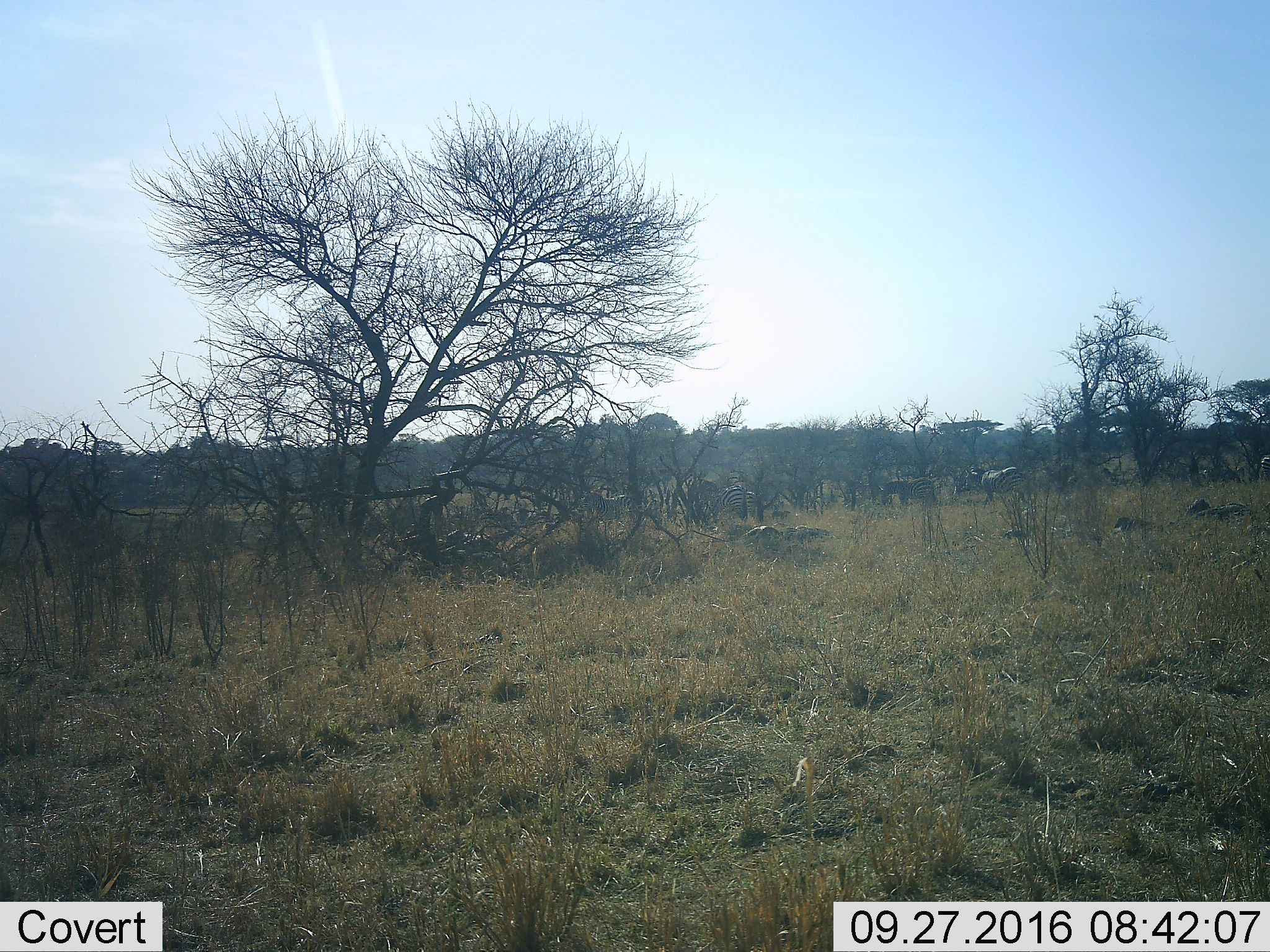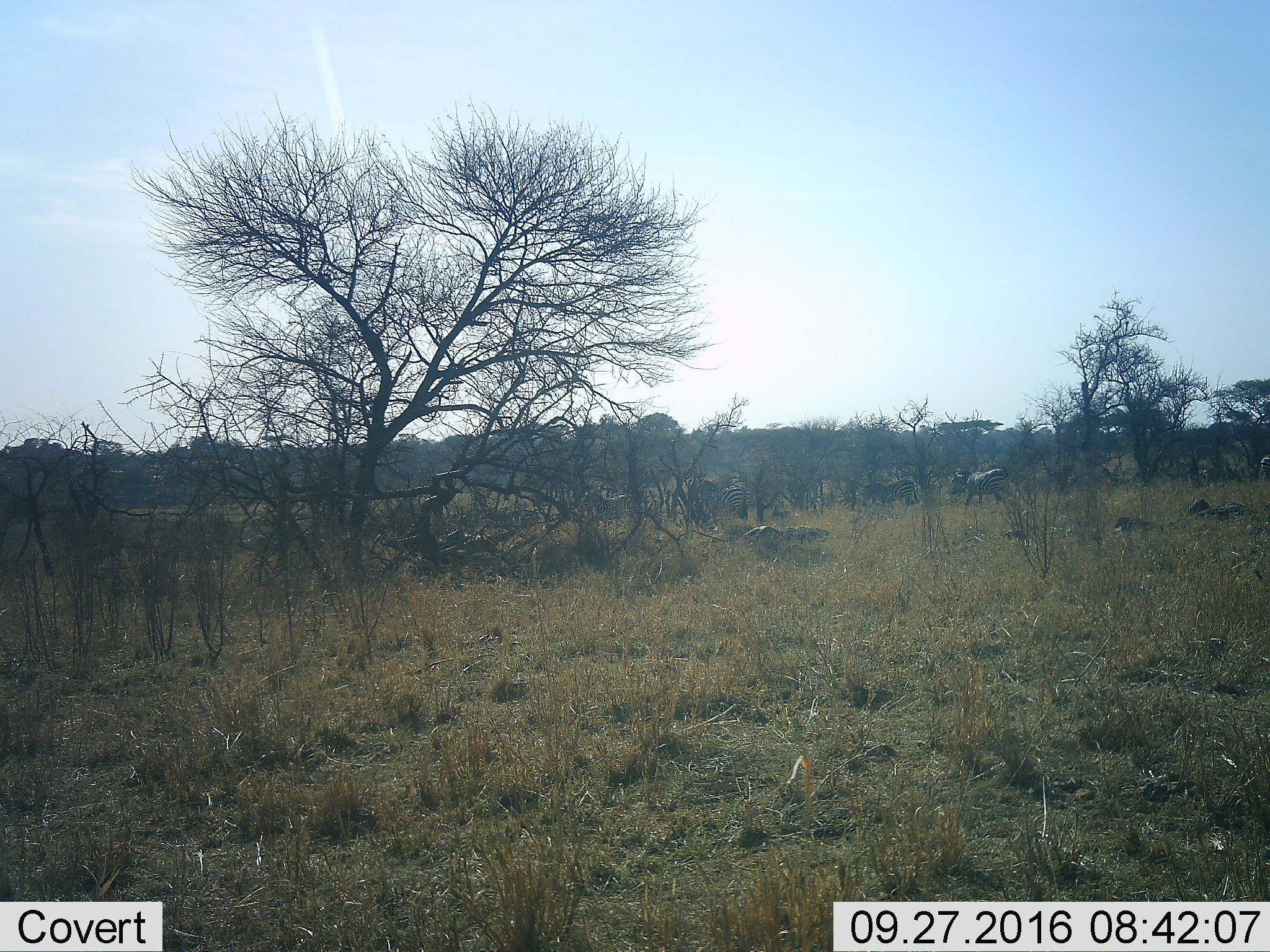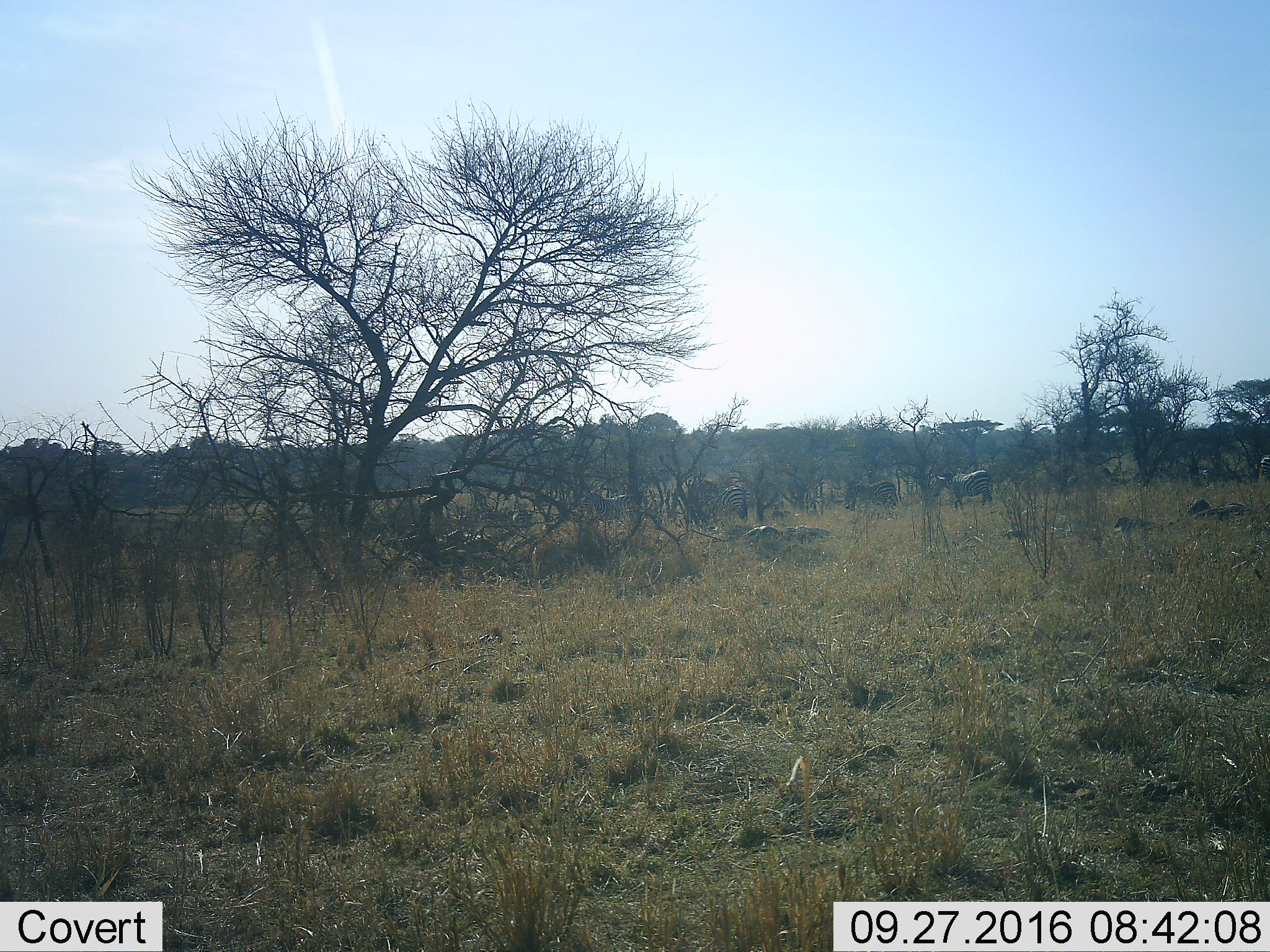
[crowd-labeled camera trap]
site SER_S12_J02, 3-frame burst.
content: unidentified animal